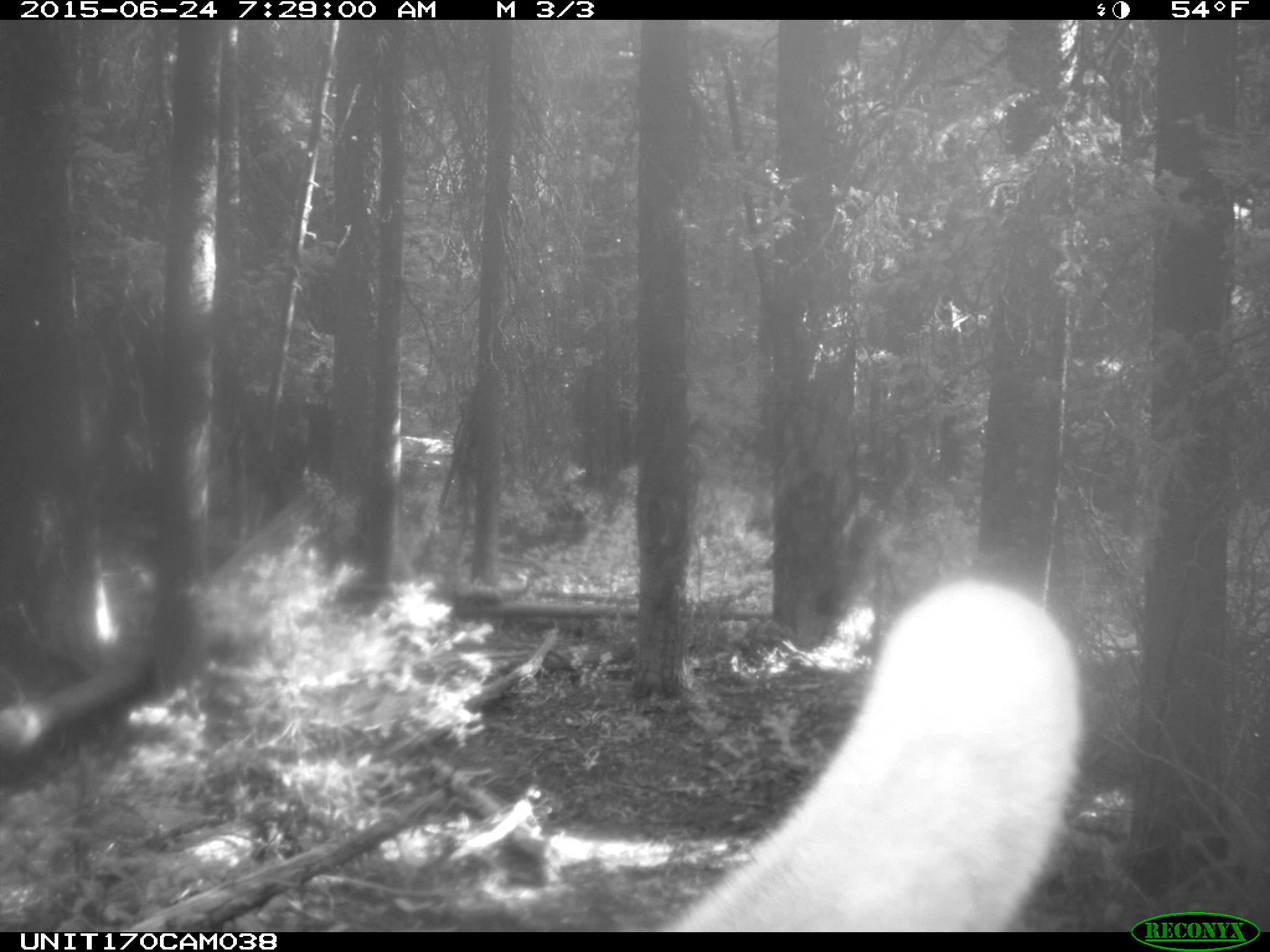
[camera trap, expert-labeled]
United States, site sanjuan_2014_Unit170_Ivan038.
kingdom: Animalia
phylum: Chordata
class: Mammalia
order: Artiodactyla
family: Cervidae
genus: Cervus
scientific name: Cervus elaphus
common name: red deer